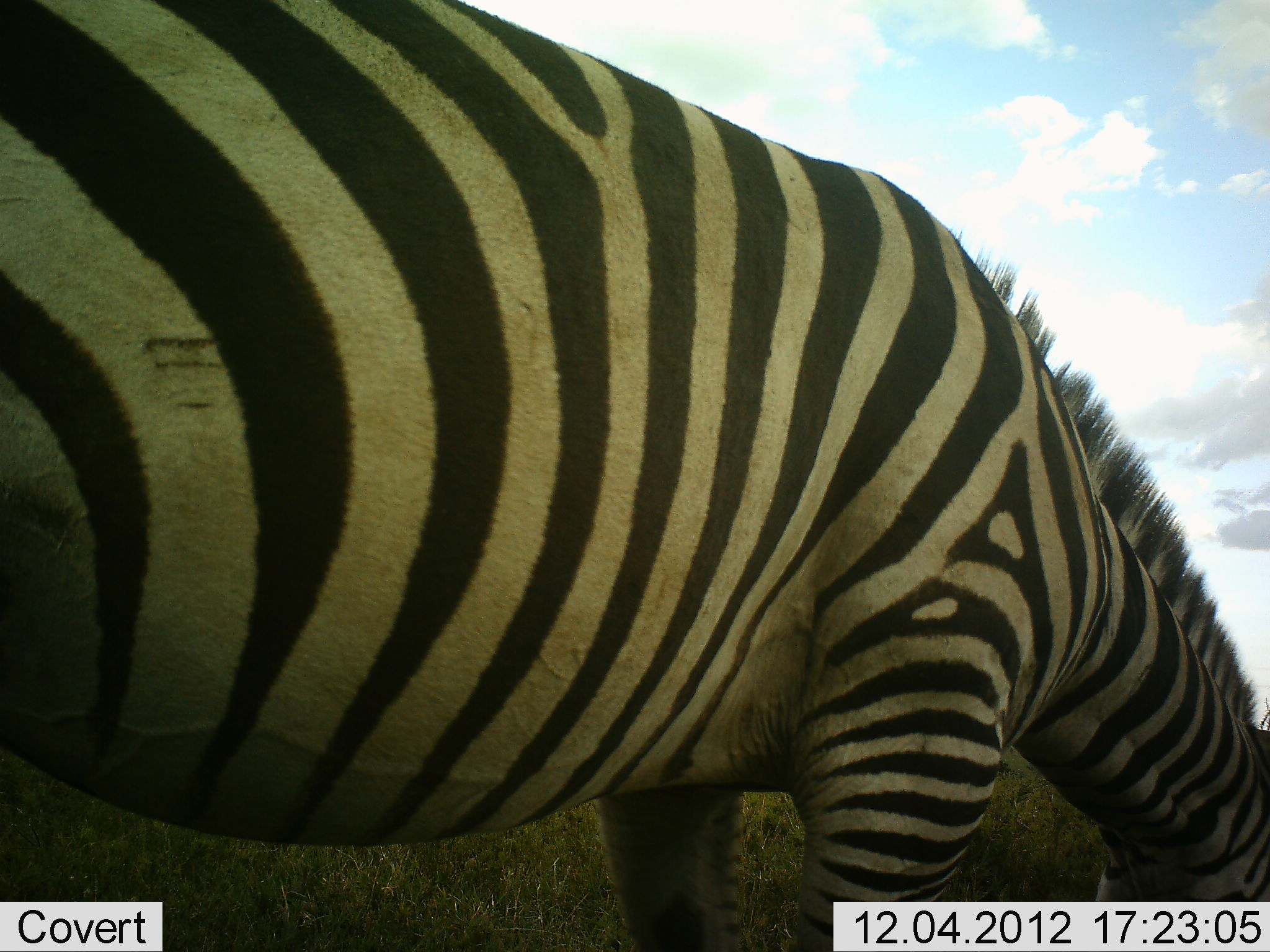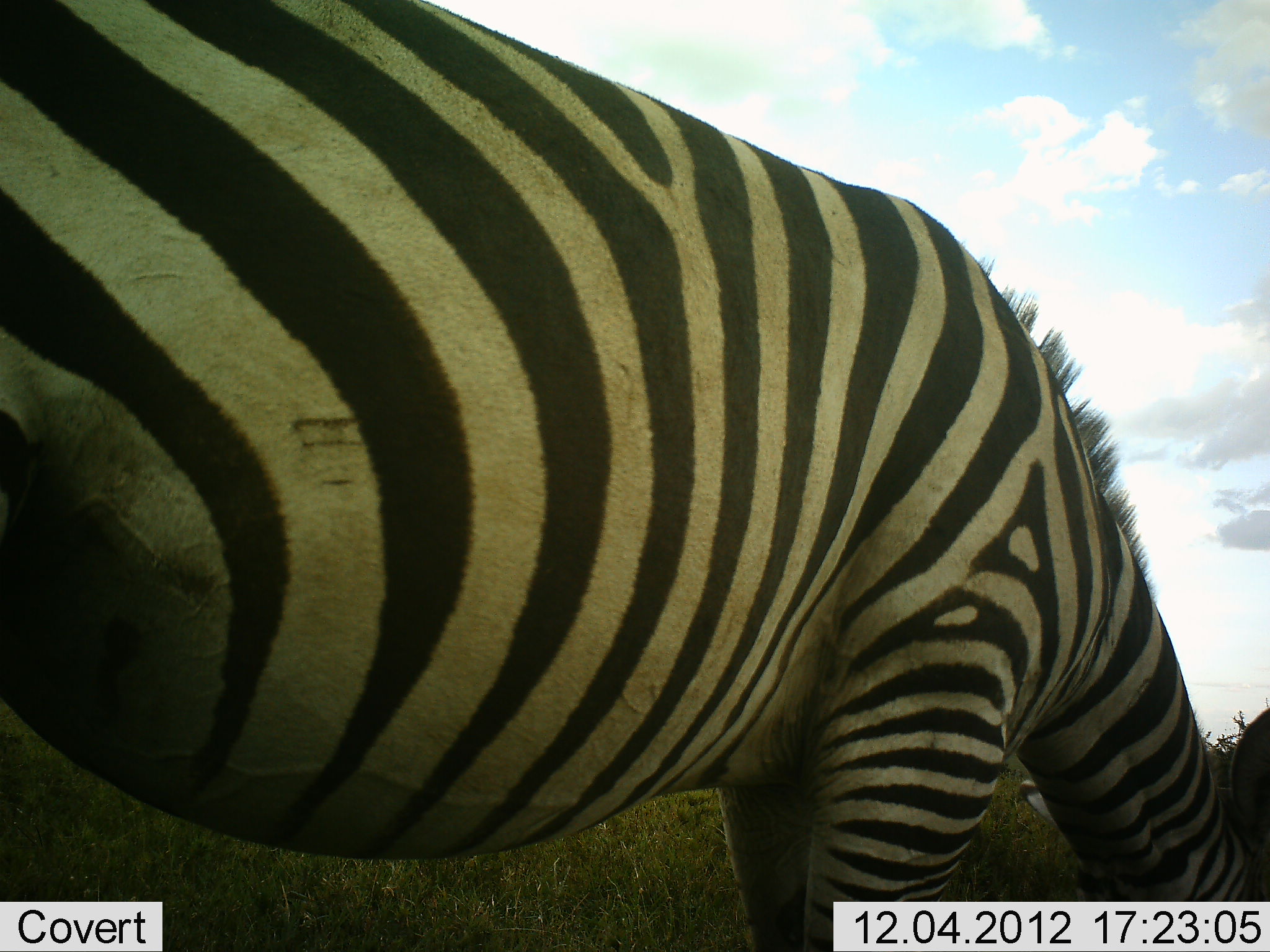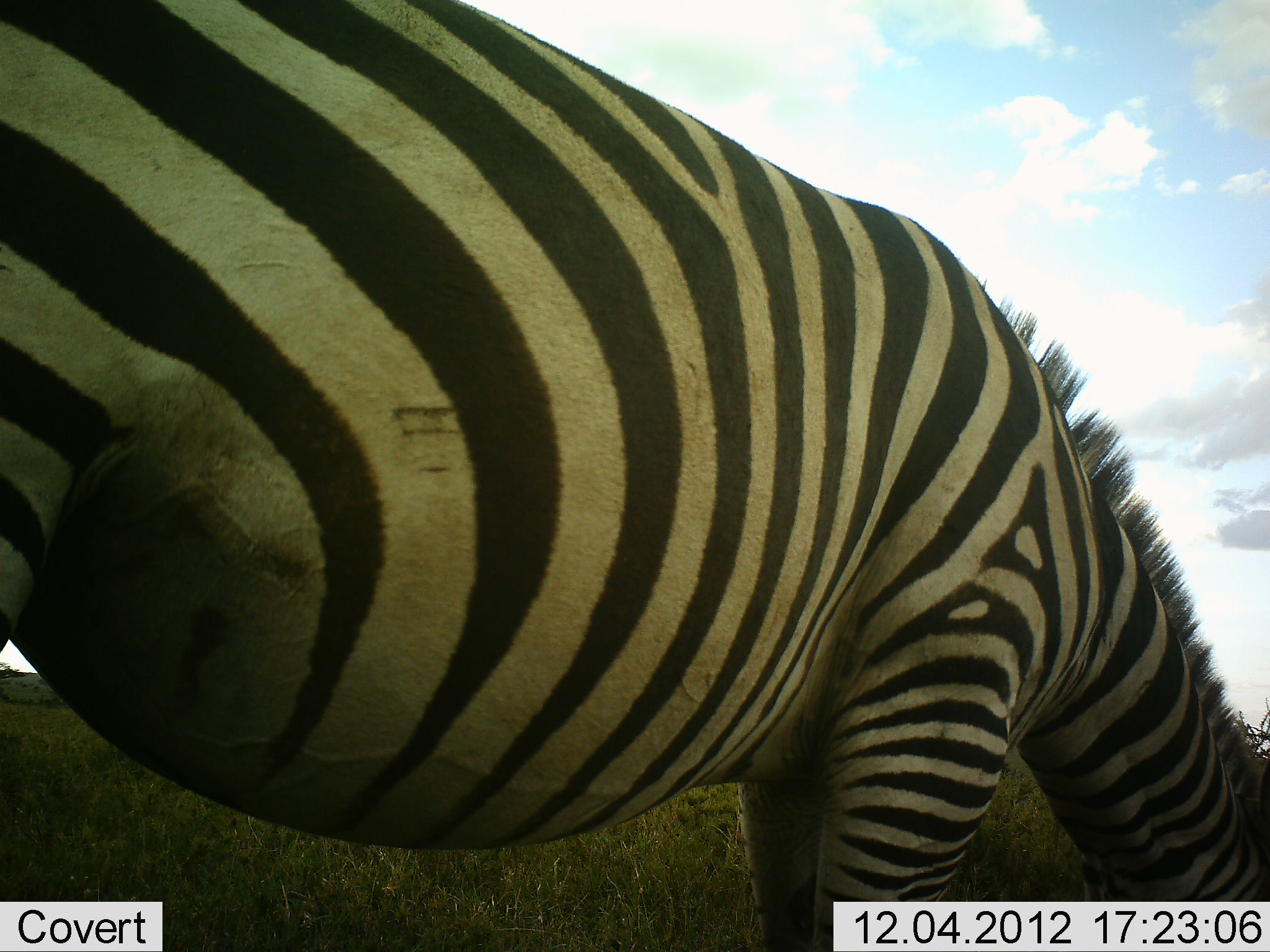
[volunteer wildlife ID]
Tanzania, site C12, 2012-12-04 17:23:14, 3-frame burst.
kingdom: Animalia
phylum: Chordata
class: Mammalia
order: Perissodactyla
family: Equidae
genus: Equus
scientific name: Equus quagga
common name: plains zebra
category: zebra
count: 1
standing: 20%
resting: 0%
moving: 0%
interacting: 0%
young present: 0%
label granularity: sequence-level